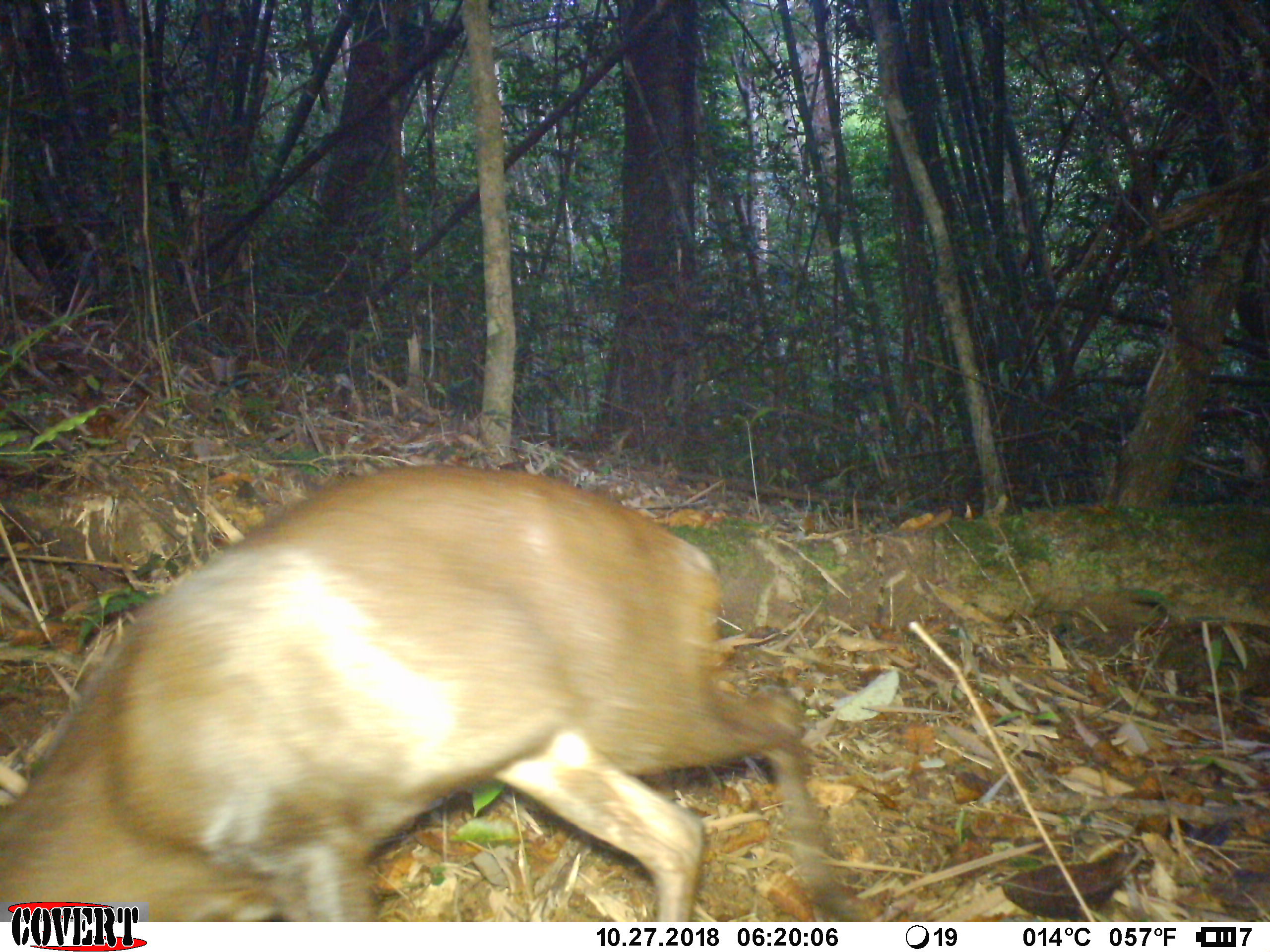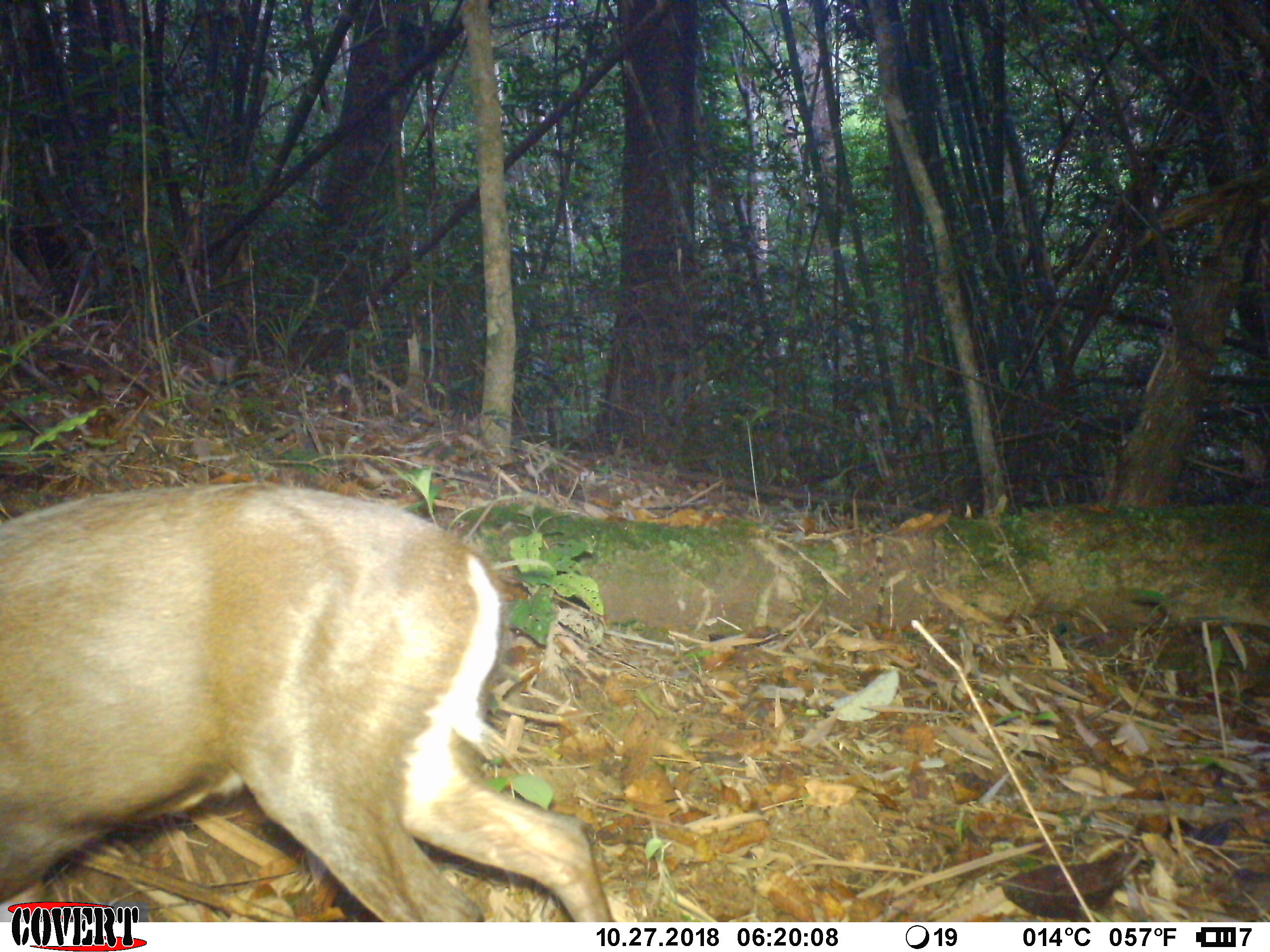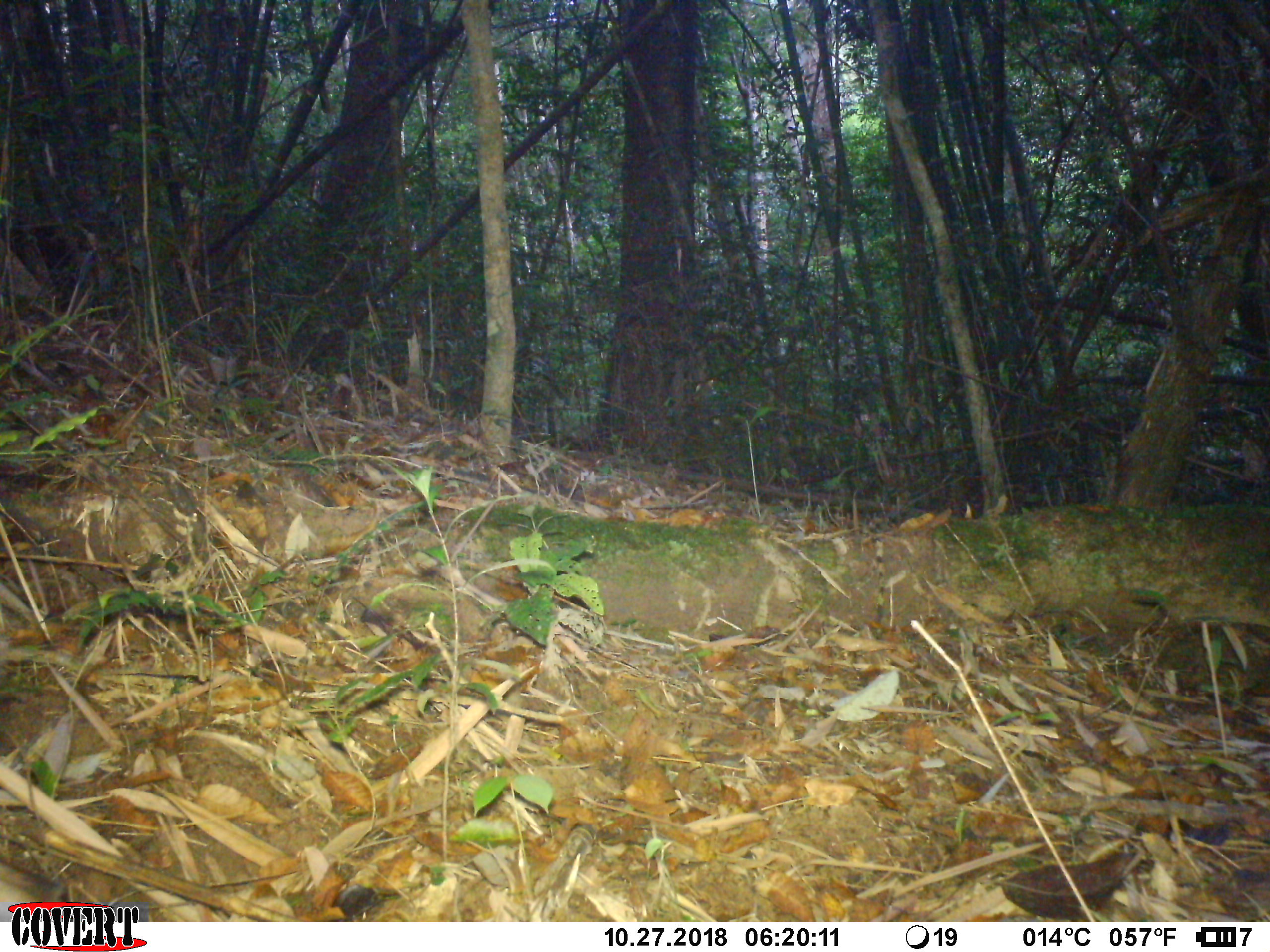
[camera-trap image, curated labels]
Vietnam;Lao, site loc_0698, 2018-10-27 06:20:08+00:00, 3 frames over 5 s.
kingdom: Animalia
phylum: Chordata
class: Mammalia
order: Artiodactyla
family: Cervidae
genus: Muntiacus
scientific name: Muntiacus rooseveltorum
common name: roosevelt's muntjac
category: roosevelts muntjac group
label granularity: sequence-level